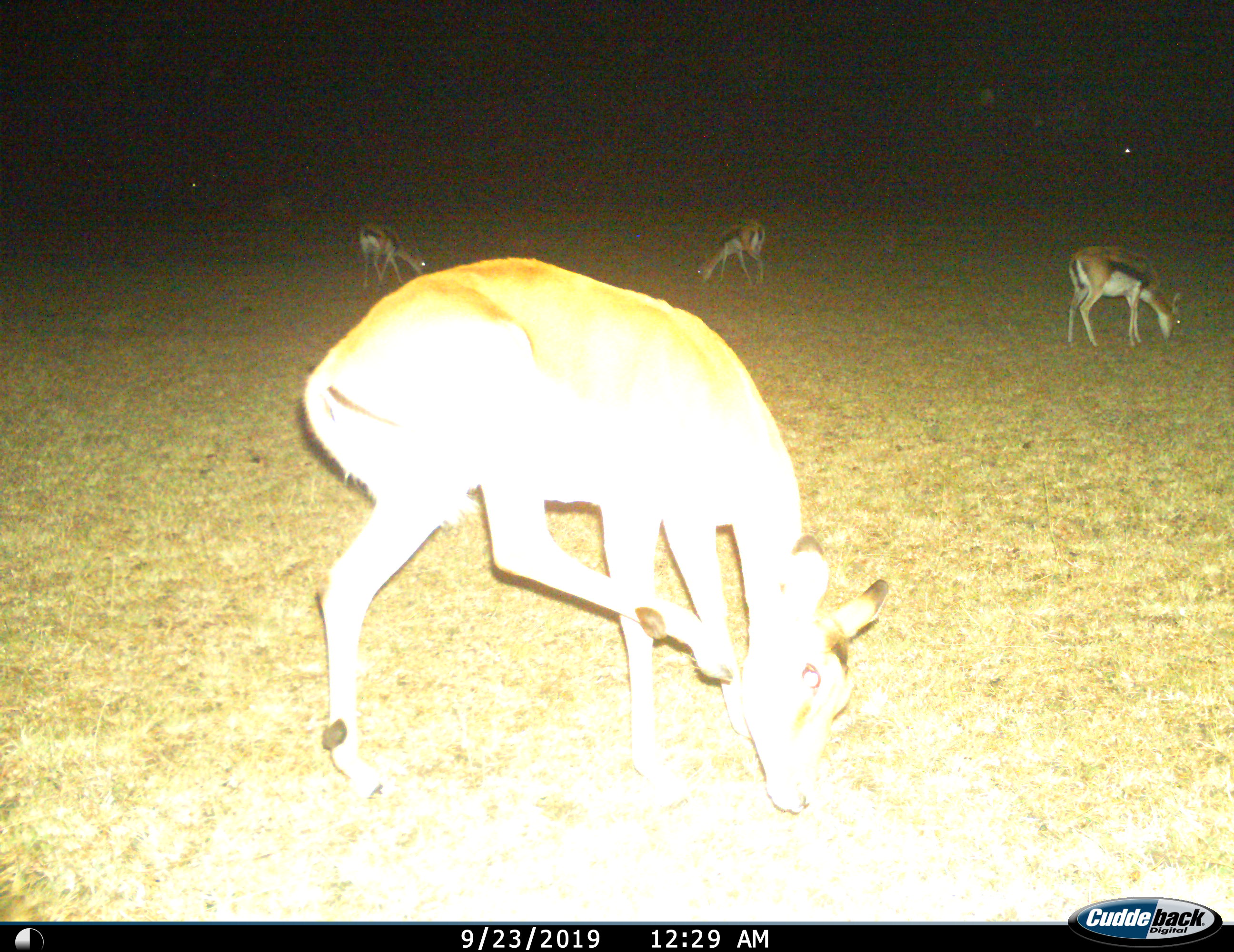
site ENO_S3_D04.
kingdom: Animalia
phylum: Chordata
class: Mammalia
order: Artiodactyla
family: Bovidae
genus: Eudorcas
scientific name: Eudorcas thomsonii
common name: thomson's gazelle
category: gazellethomsons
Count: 4.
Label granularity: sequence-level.